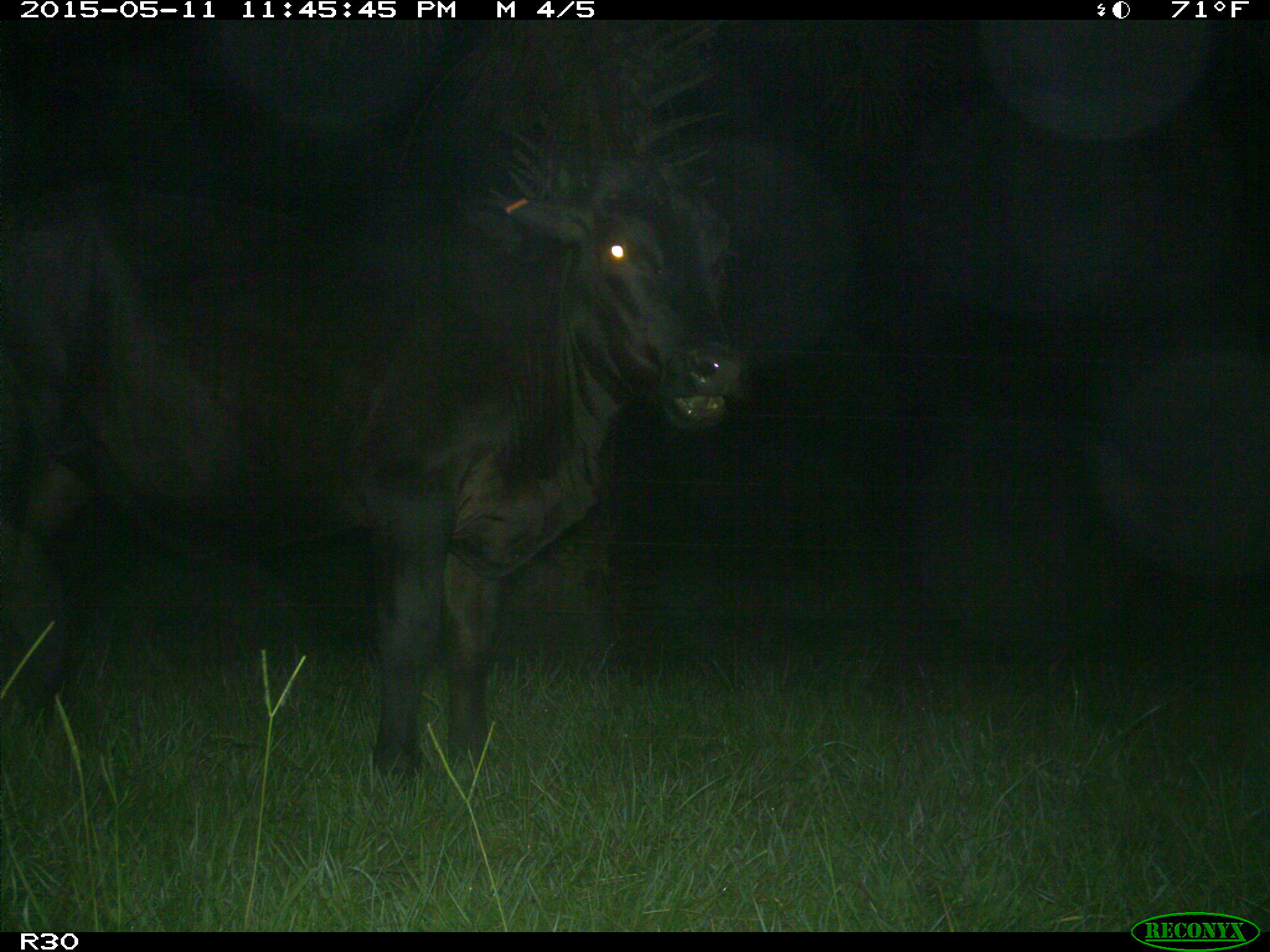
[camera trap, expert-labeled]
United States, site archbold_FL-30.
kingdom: Animalia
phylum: Chordata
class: Mammalia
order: Artiodactyla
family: Bovidae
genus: Bos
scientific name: Bos taurus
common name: domestic cow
Bos taurus (domestic cow).